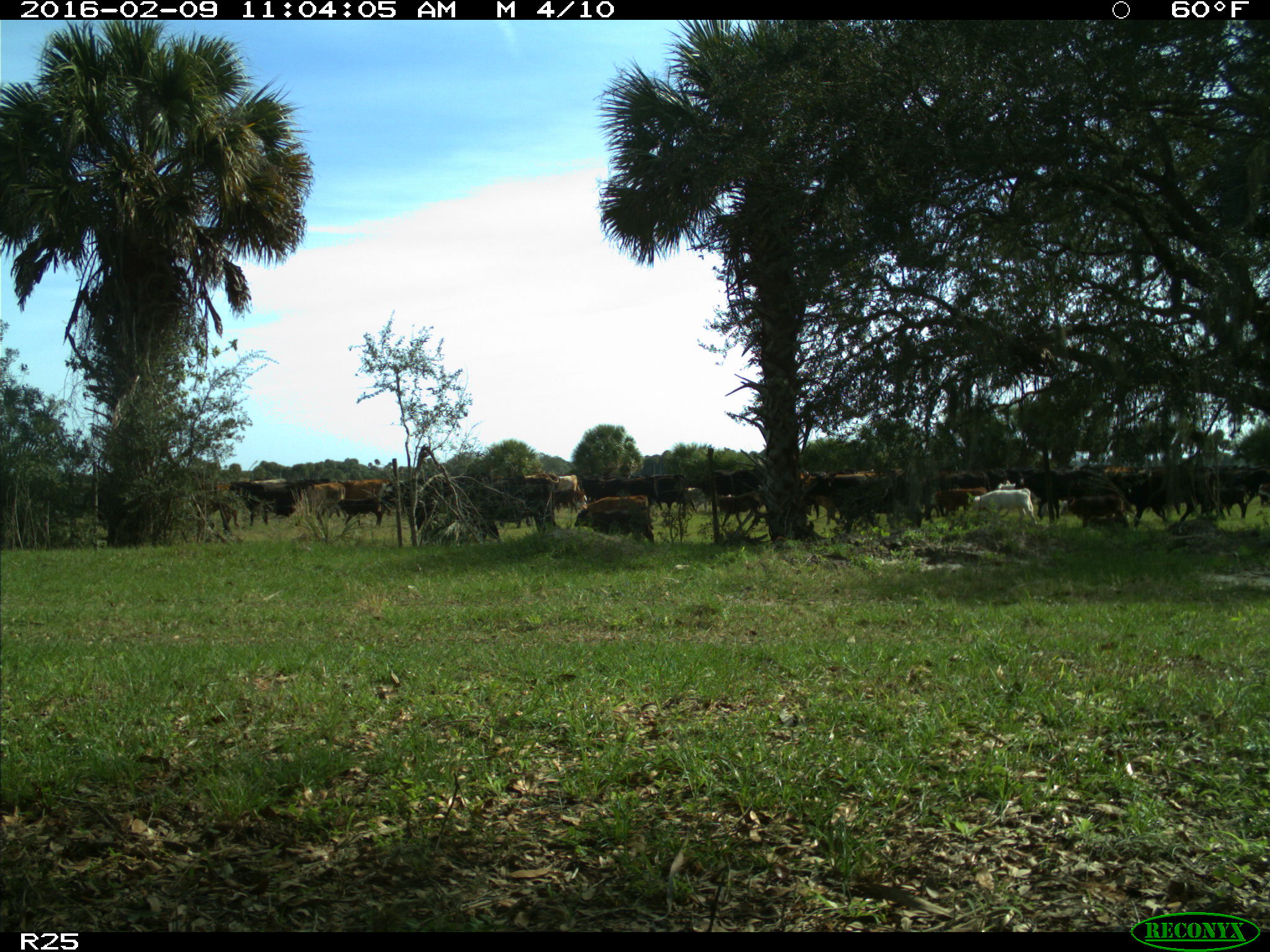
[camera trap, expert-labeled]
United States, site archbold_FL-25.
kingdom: Animalia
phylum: Chordata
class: Mammalia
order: Artiodactyla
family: Bovidae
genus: Bos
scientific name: Bos taurus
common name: domestic cow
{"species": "Bos taurus (domestic cow)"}